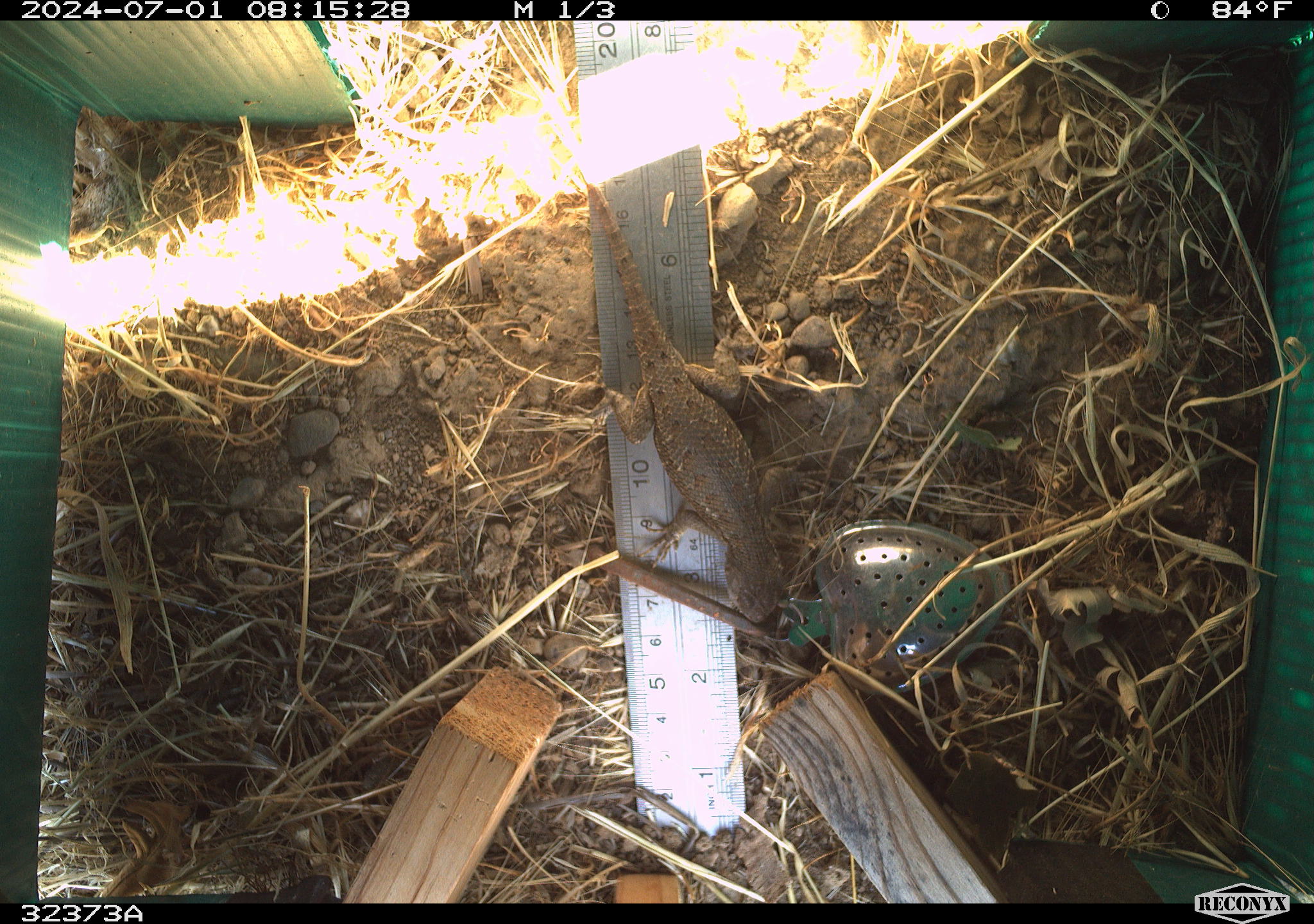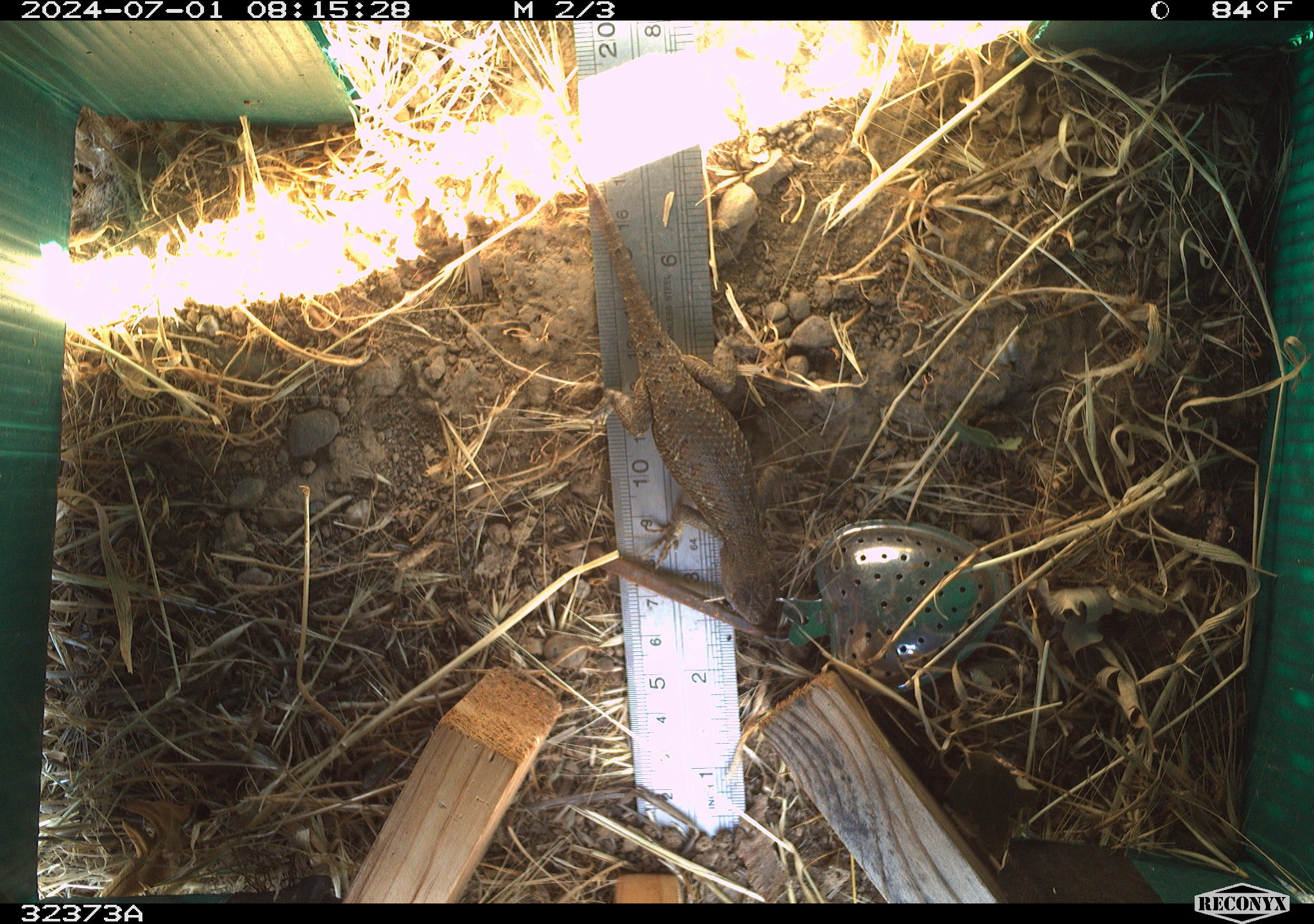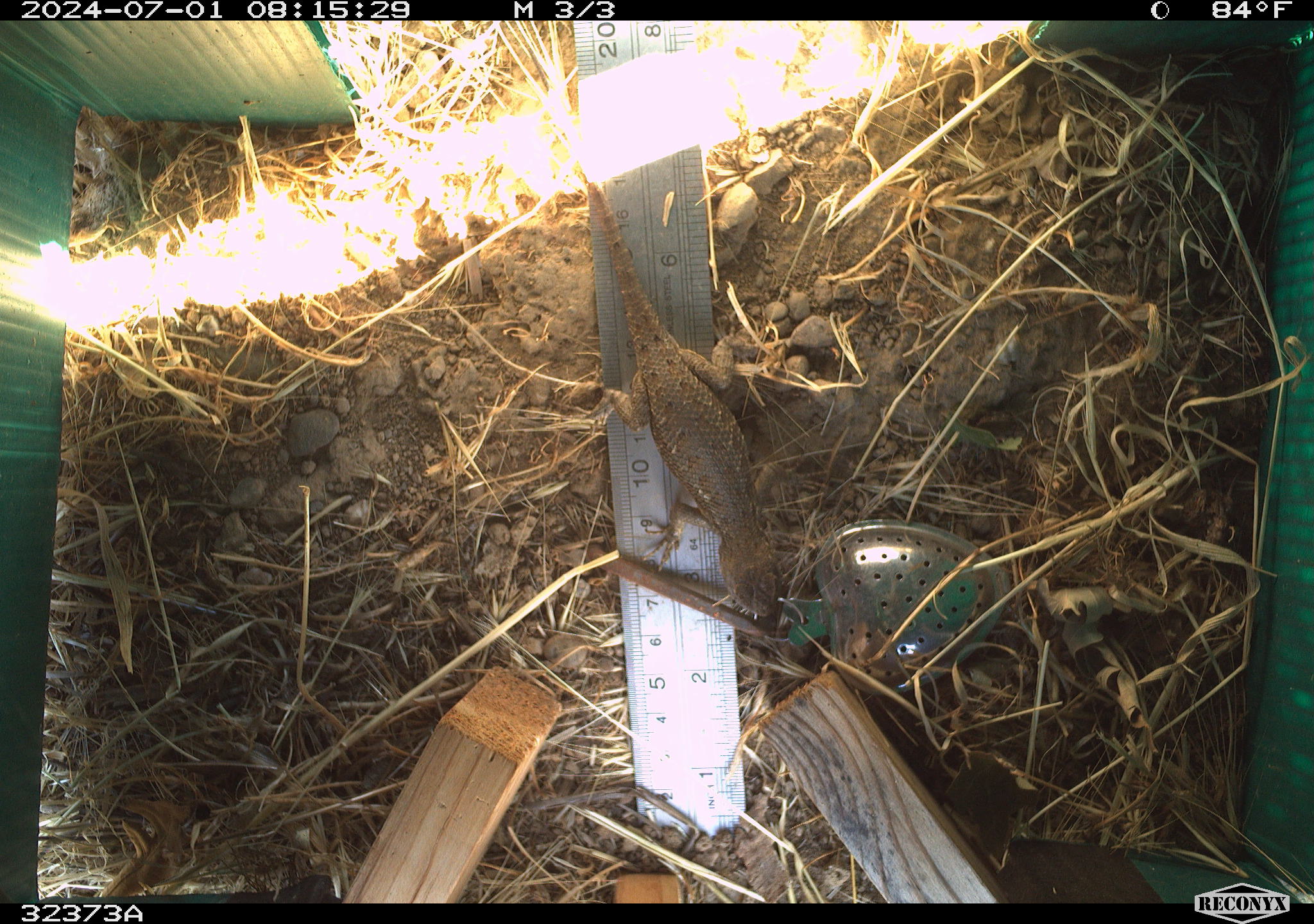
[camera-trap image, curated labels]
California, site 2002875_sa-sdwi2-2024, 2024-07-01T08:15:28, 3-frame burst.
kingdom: Animalia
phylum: Chordata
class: Reptilia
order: Squamata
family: Phrynosomatidae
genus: Sceloporus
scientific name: Sceloporus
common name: spiny lizards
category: sceloporus species